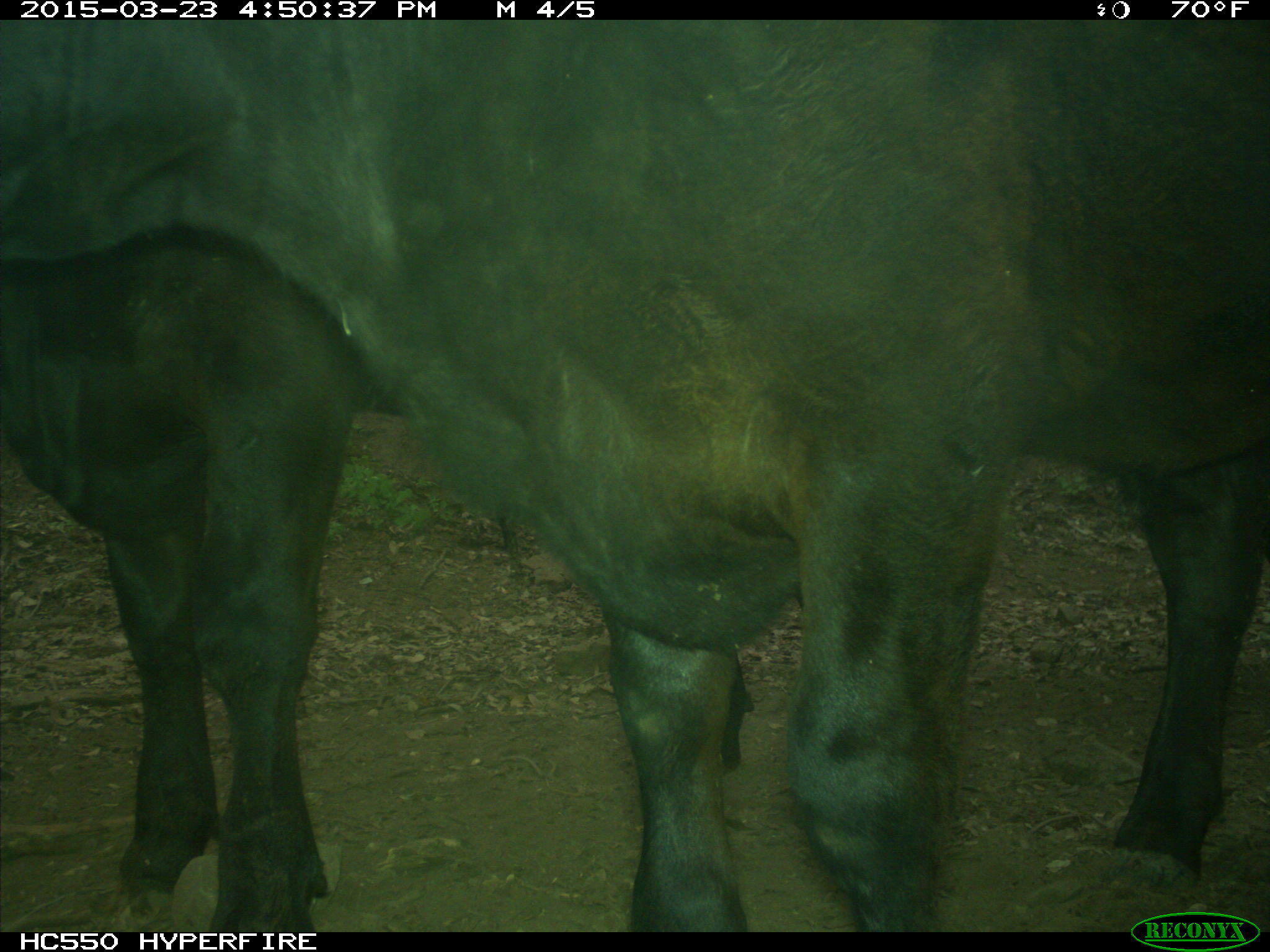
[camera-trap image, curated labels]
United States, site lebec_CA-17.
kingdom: Animalia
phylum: Chordata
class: Mammalia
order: Artiodactyla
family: Bovidae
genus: Bos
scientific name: Bos taurus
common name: domestic cow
Bos taurus (domestic cow).